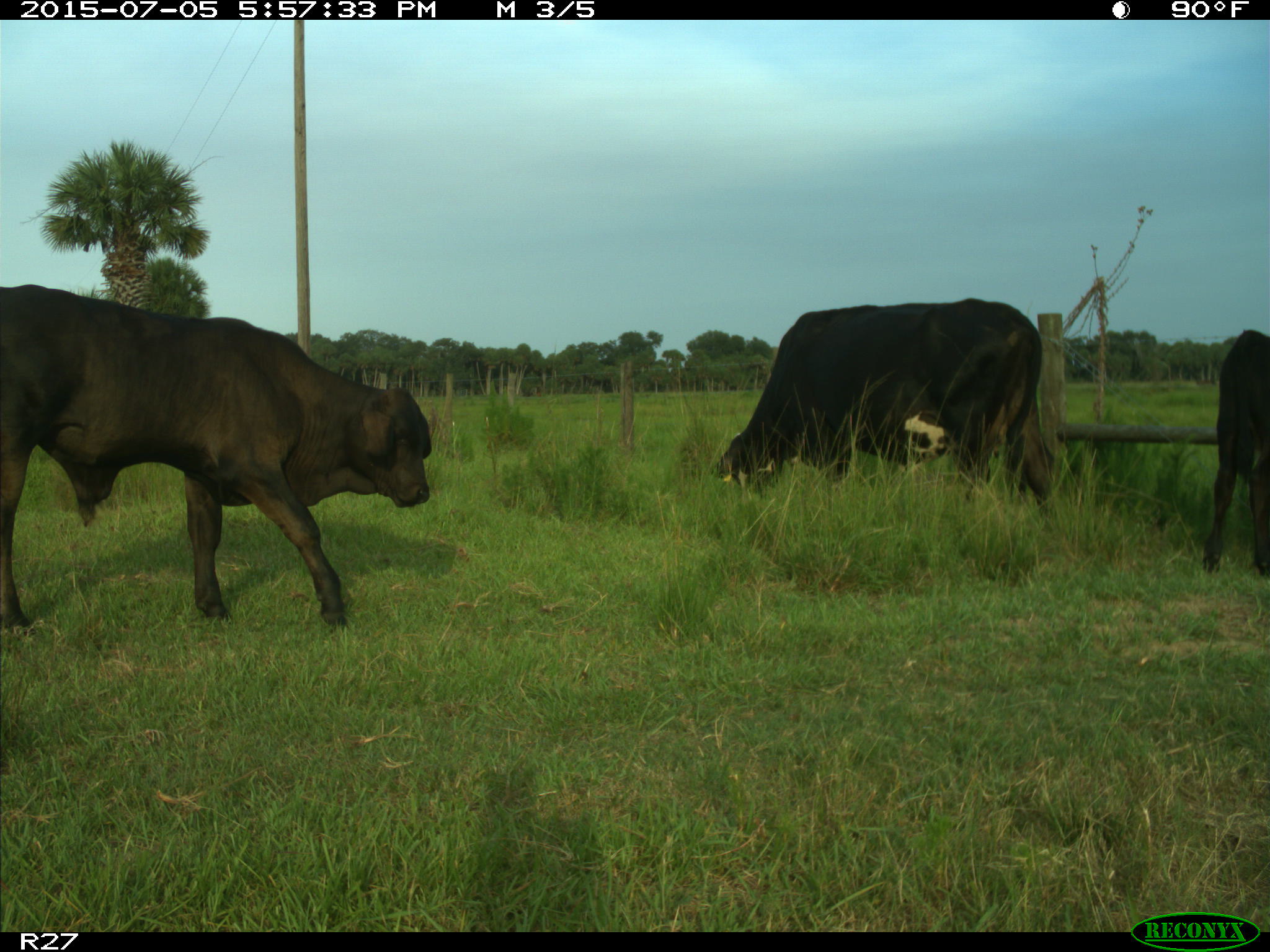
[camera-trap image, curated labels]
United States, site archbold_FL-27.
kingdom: Animalia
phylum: Chordata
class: Mammalia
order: Artiodactyla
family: Bovidae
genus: Bos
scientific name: Bos taurus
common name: domestic cow